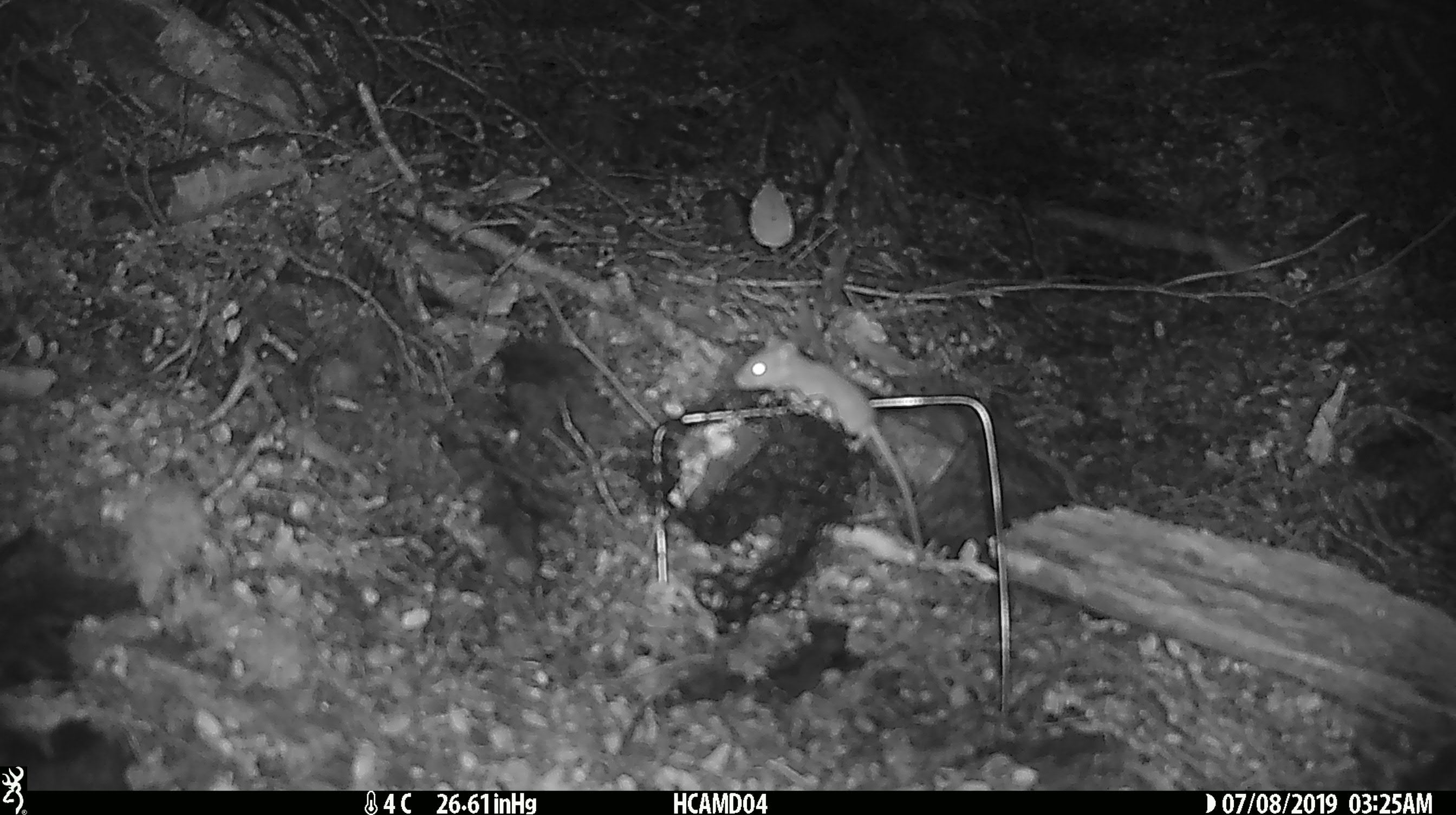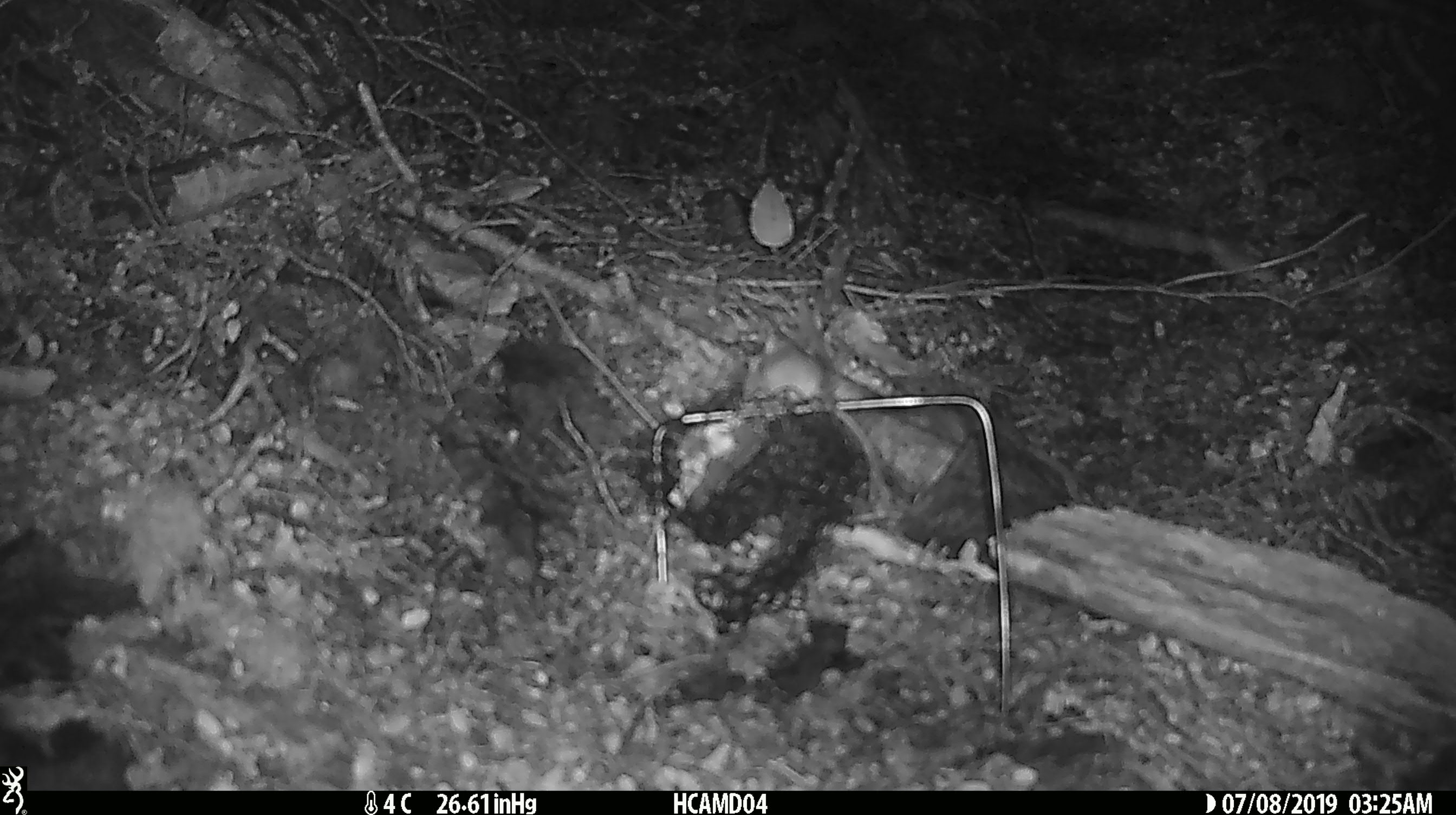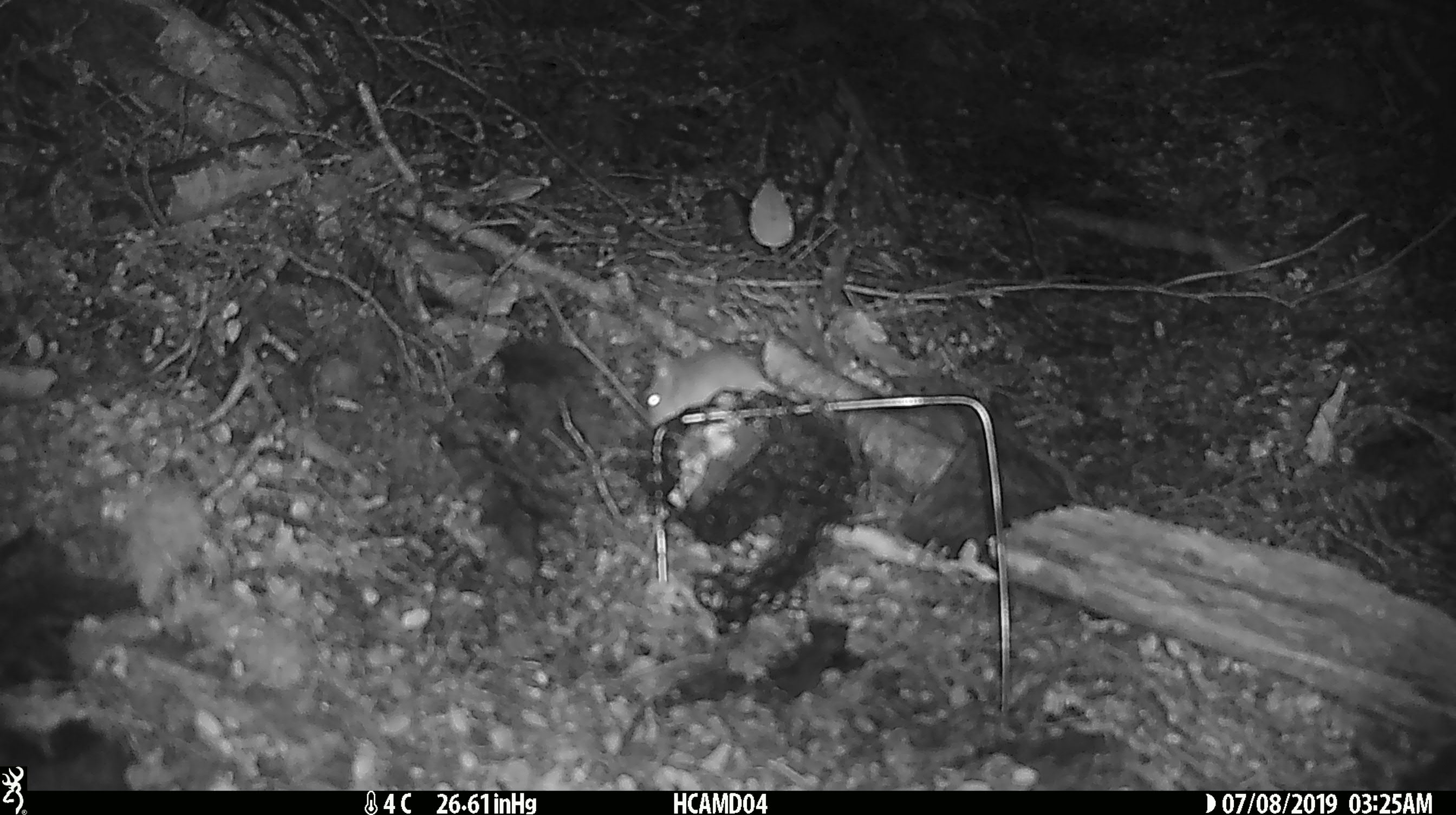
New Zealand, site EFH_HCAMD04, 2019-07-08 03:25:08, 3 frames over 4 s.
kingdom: Animalia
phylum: Chordata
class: Mammalia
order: Rodentia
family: Muridae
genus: Mus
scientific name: Mus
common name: mouse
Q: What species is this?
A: Mouse (Mus).